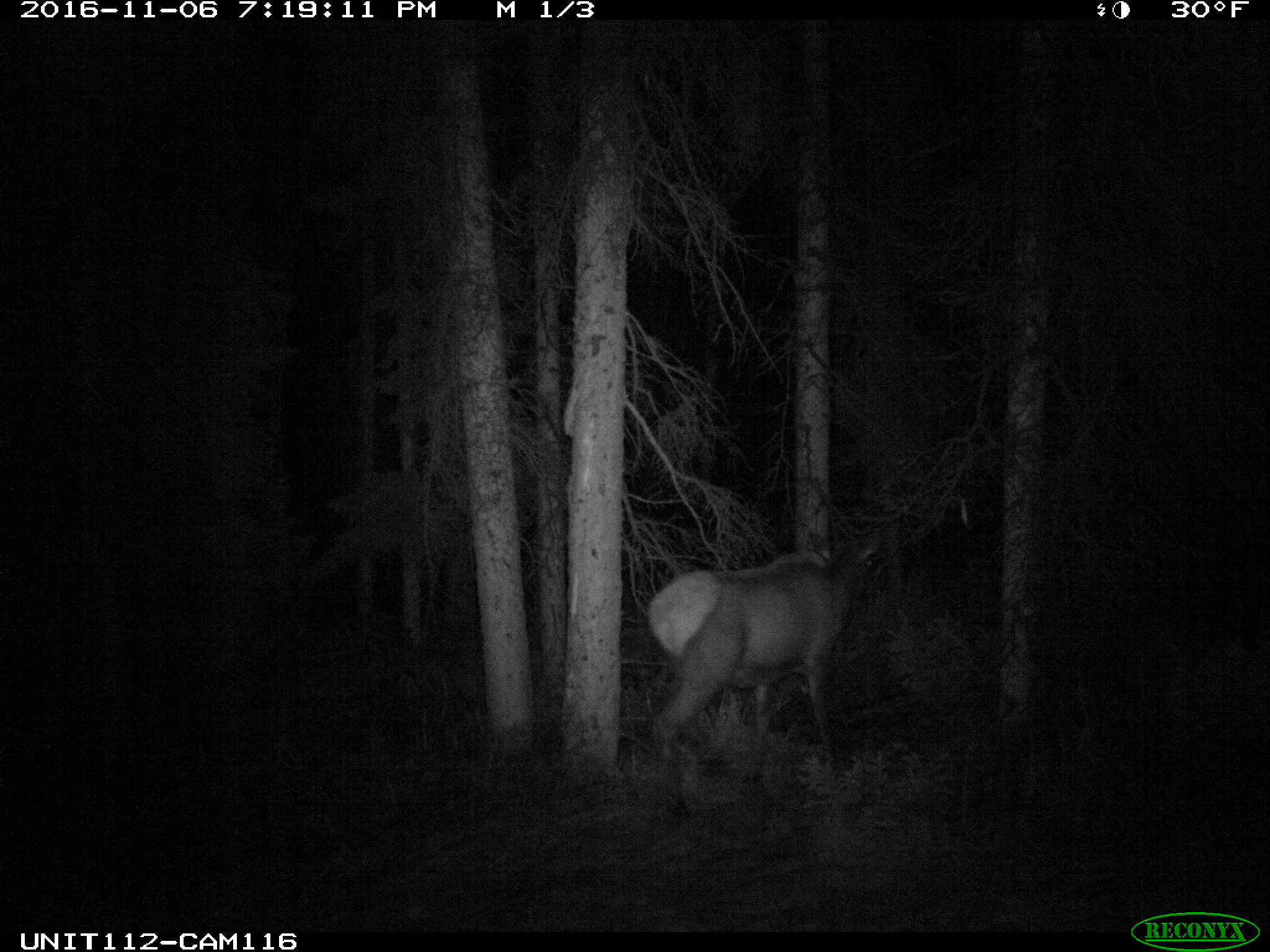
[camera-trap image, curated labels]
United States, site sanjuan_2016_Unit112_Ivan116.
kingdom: Animalia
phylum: Chordata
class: Mammalia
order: Artiodactyla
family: Cervidae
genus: Cervus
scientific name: Cervus elaphus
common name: red deer